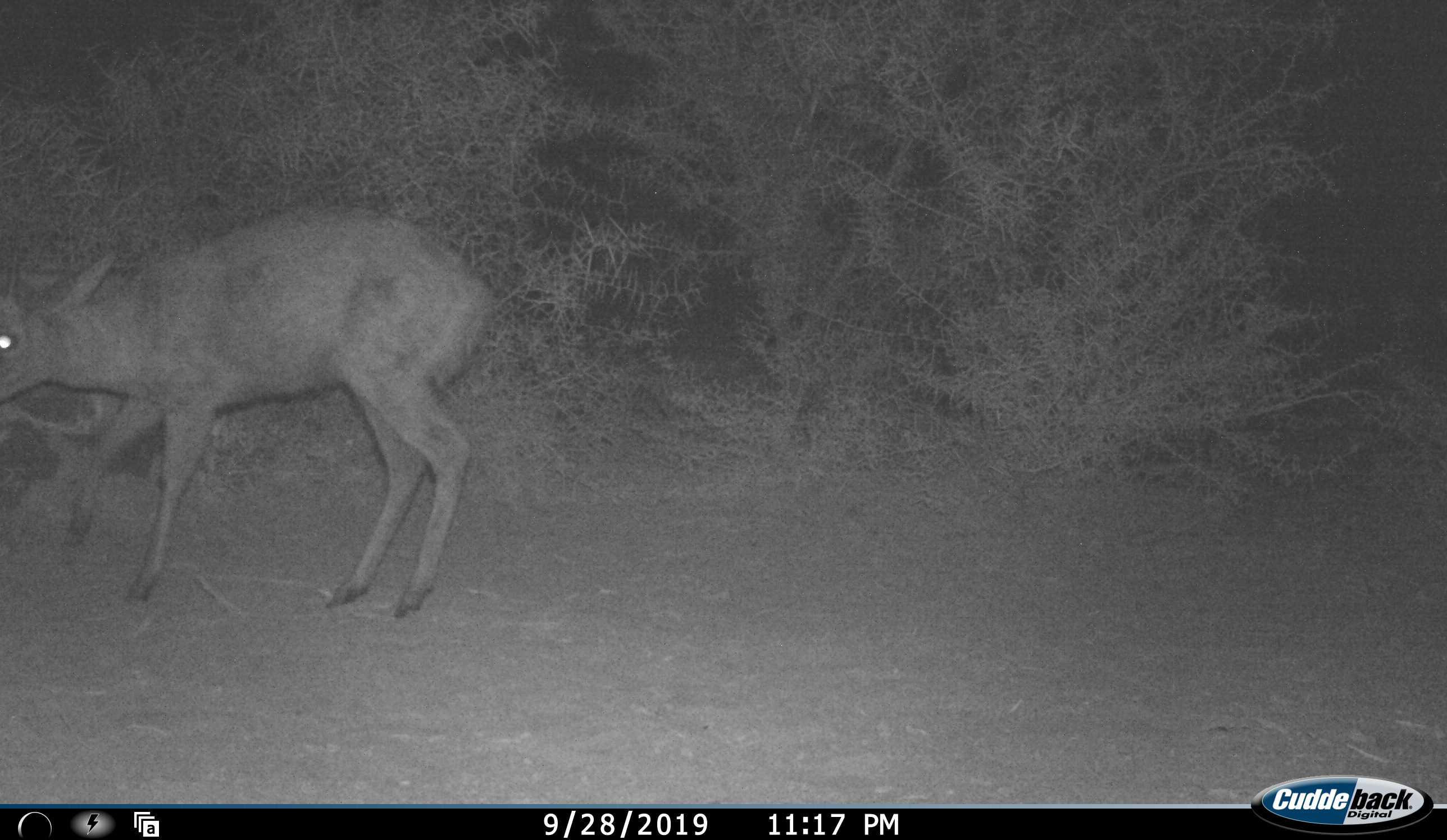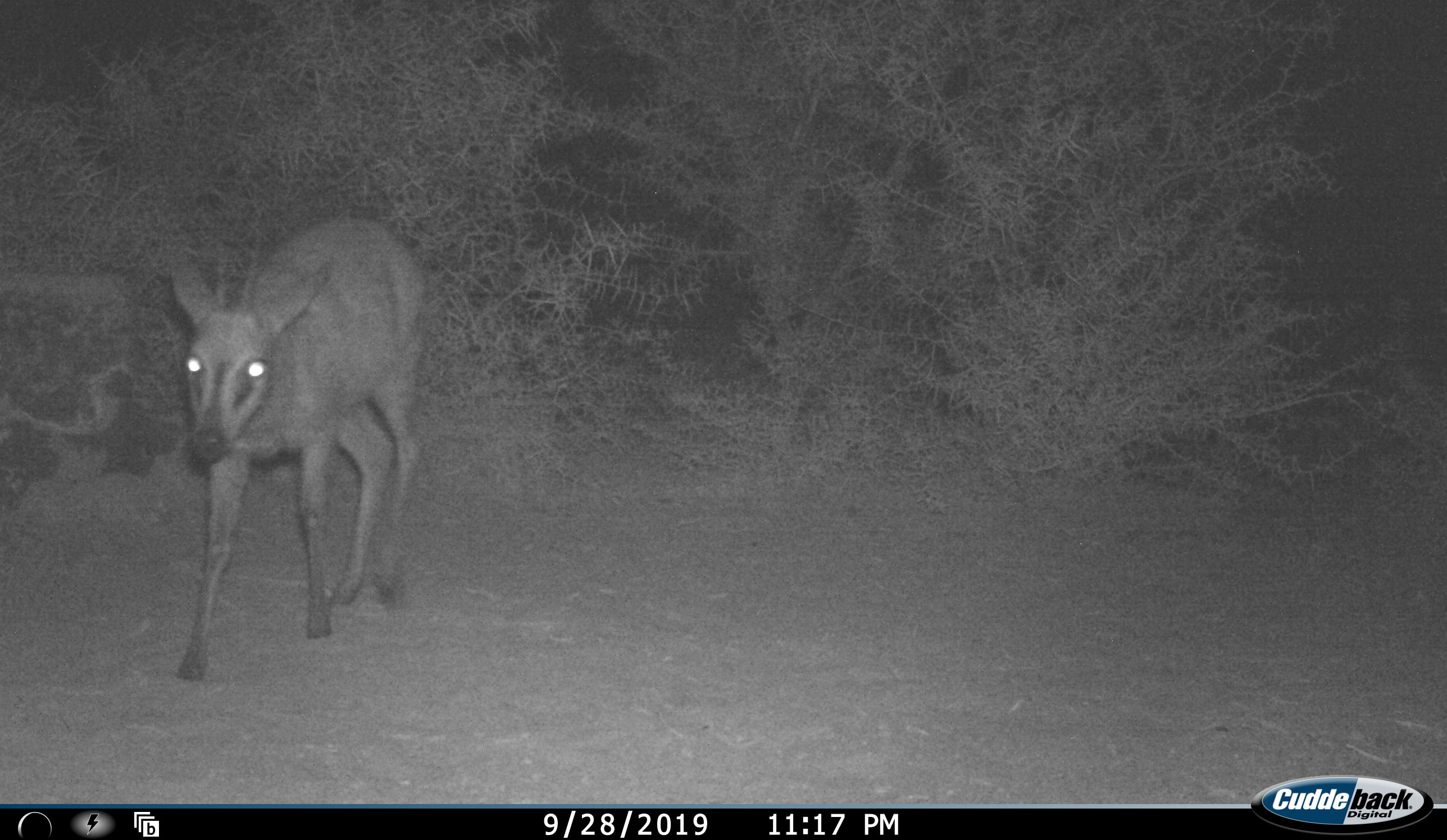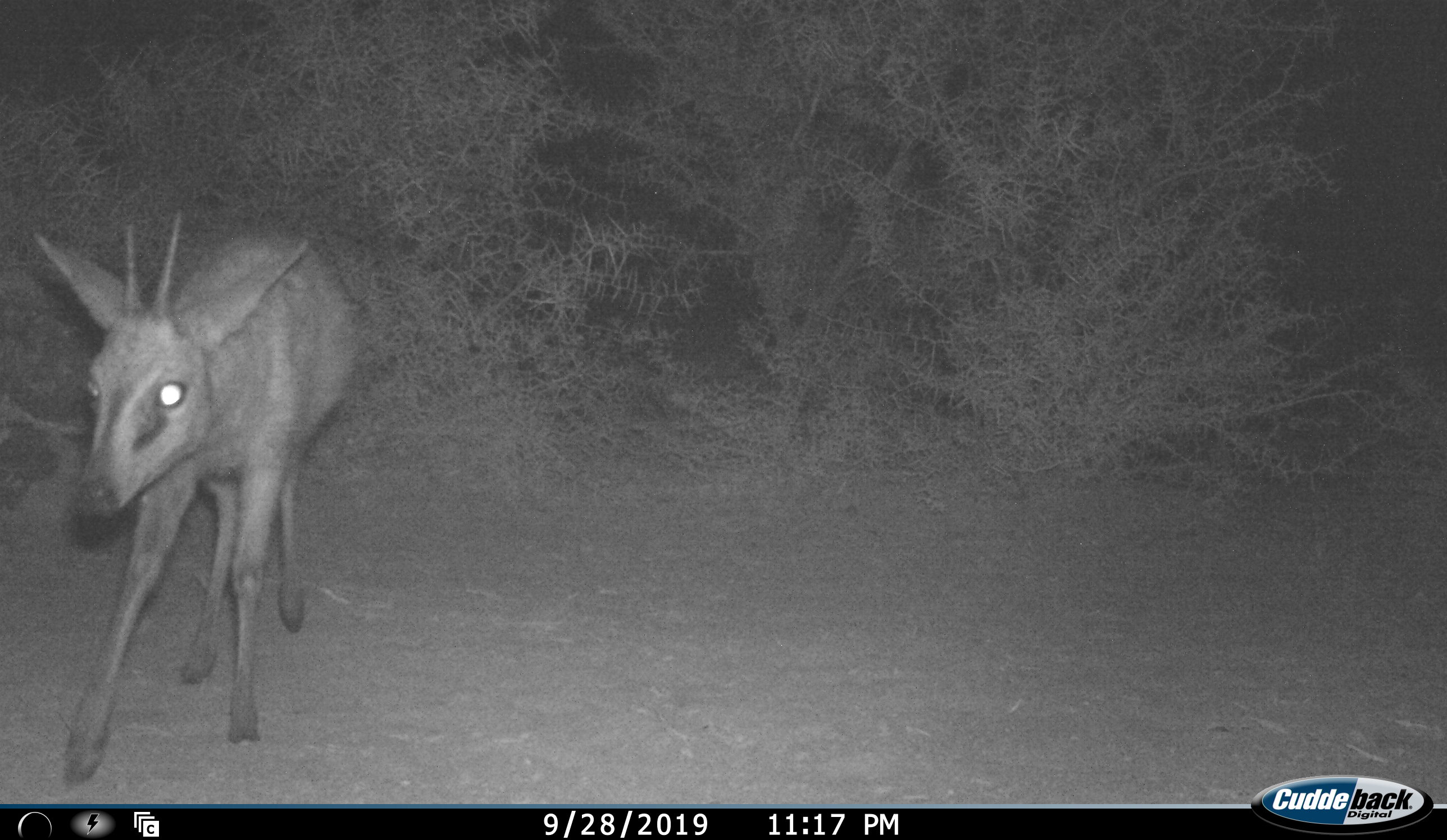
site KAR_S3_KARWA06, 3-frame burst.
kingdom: Animalia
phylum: Chordata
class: Mammalia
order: Artiodactyla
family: Bovidae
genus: Sylvicapra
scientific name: Sylvicapra grimmia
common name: common duiker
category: duikercommongrey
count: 1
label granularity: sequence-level